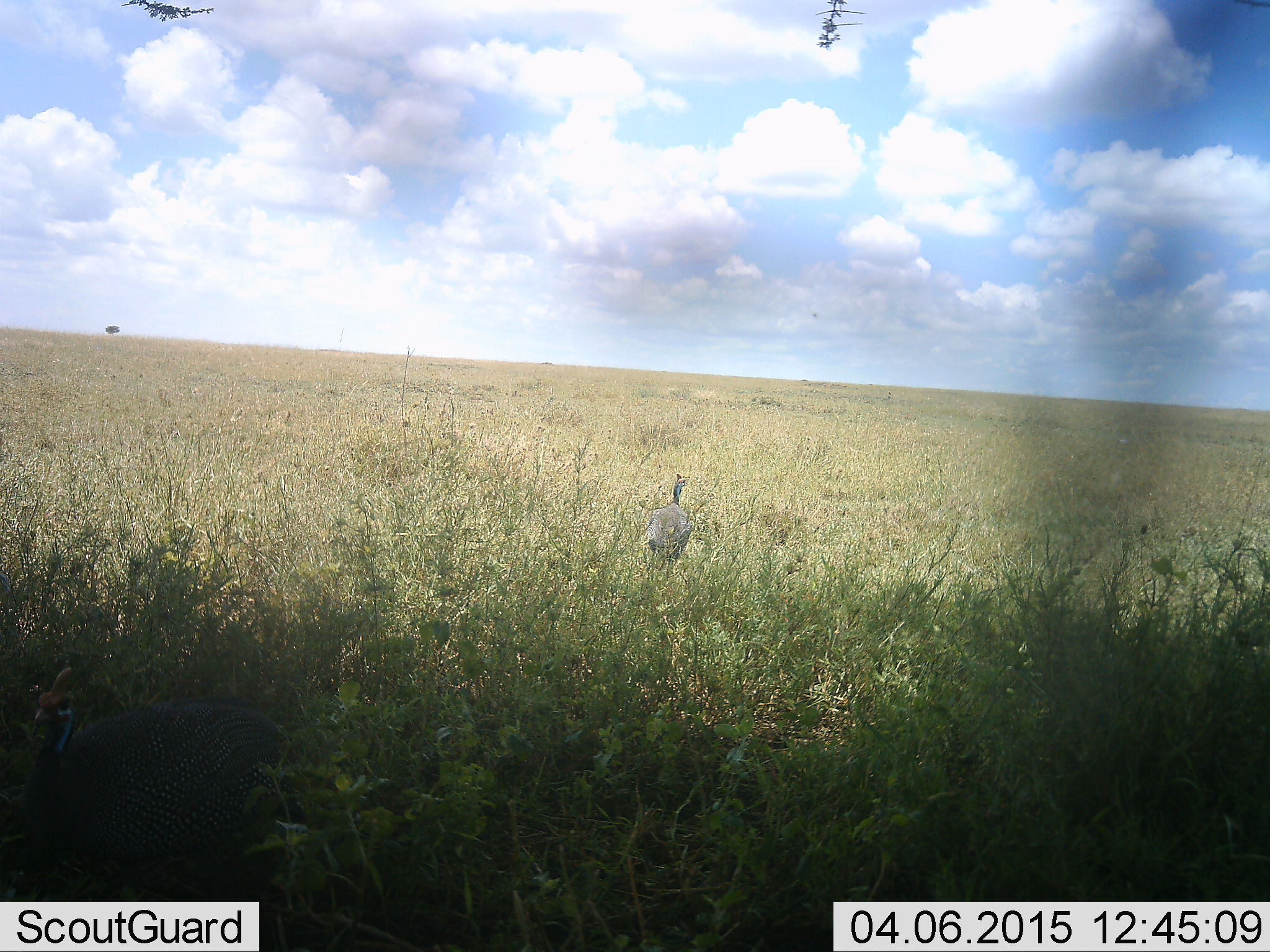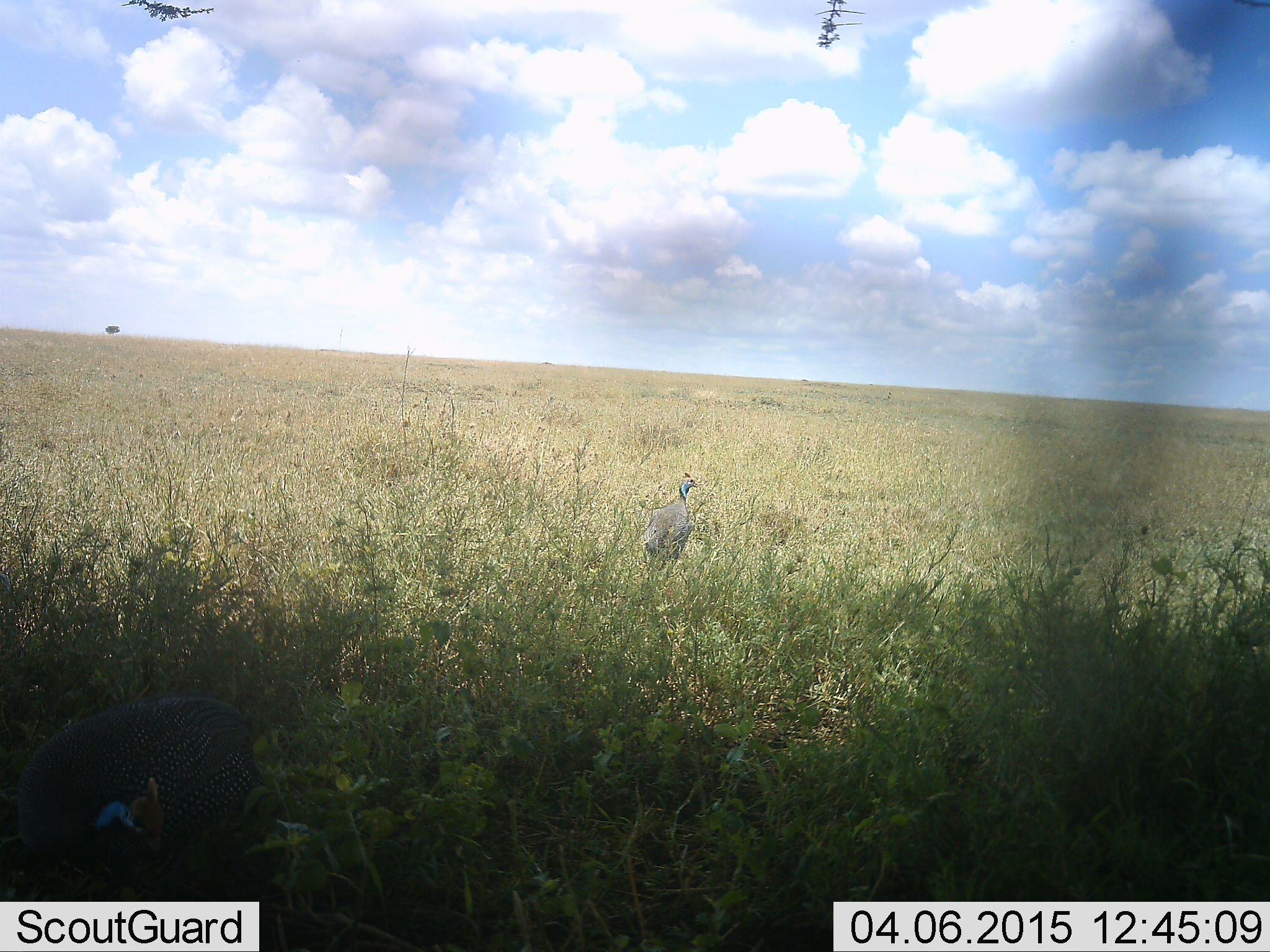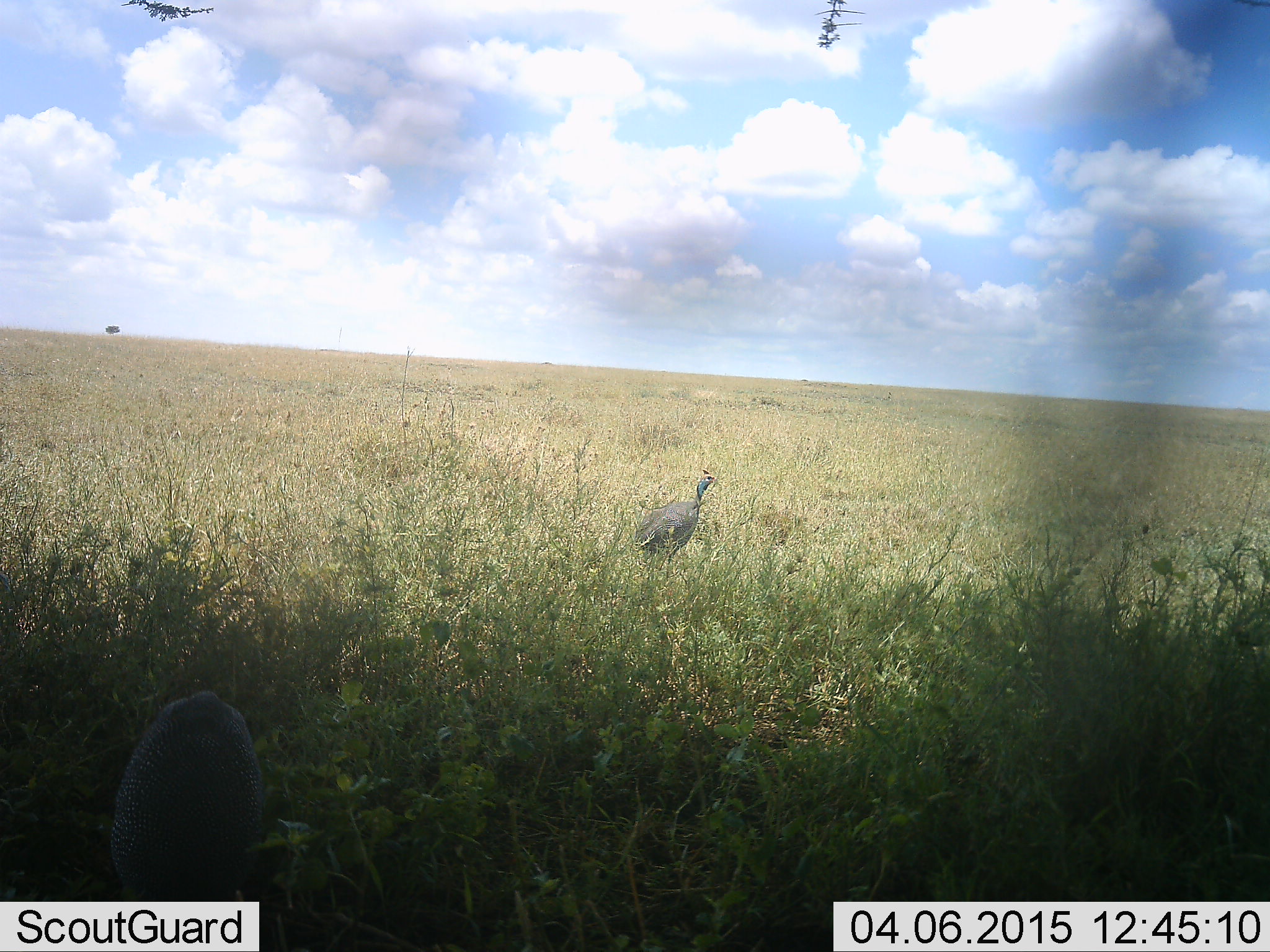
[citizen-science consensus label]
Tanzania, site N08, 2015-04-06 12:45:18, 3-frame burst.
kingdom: Animalia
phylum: Chordata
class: Aves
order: Galliformes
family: Numididae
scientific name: Numididae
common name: guinea fowl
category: guineafowl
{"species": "guineafowl (guinea fowl) (Numididae)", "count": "2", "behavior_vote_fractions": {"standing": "60%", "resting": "0%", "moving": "50%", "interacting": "0%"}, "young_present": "0%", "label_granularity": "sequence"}